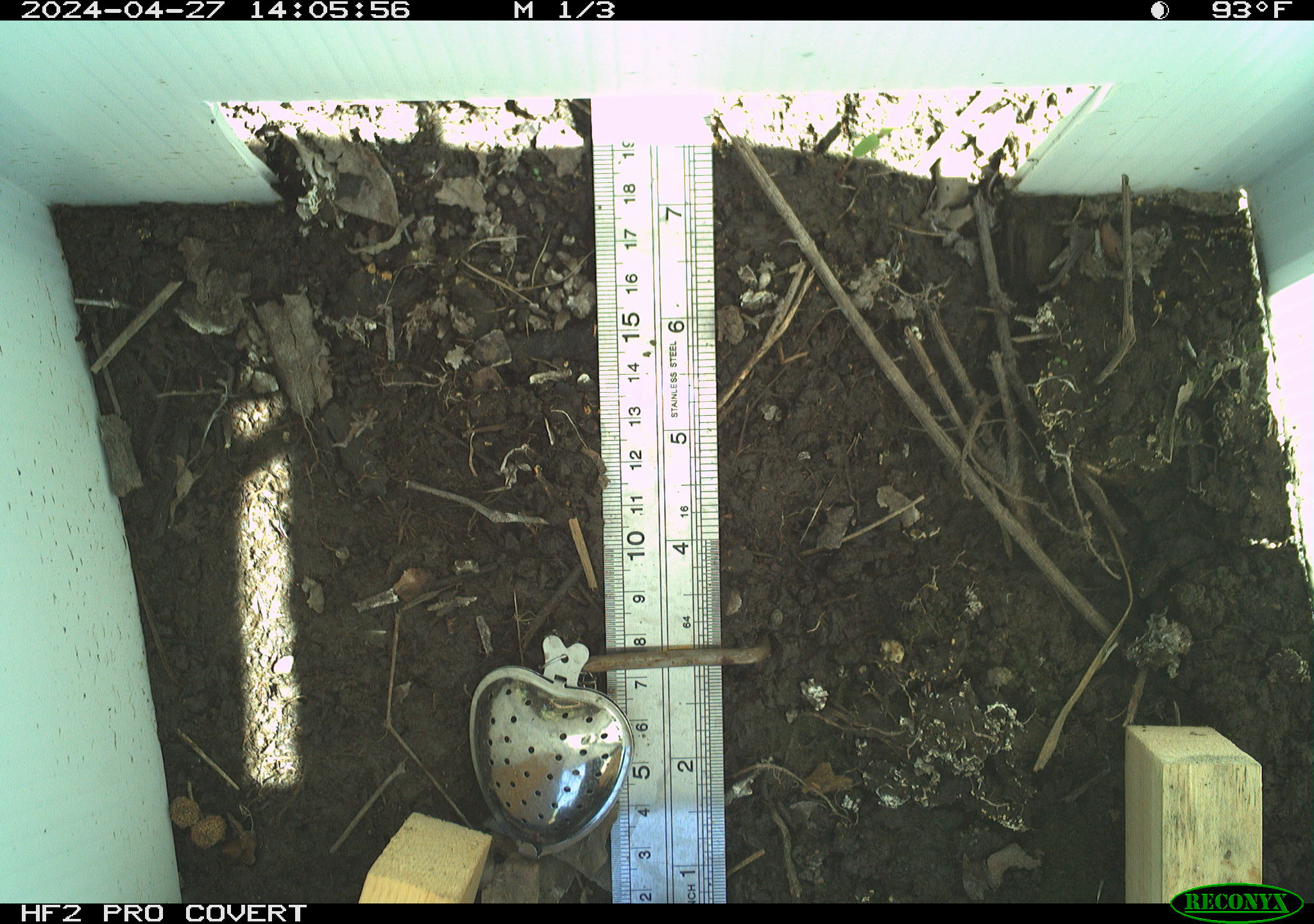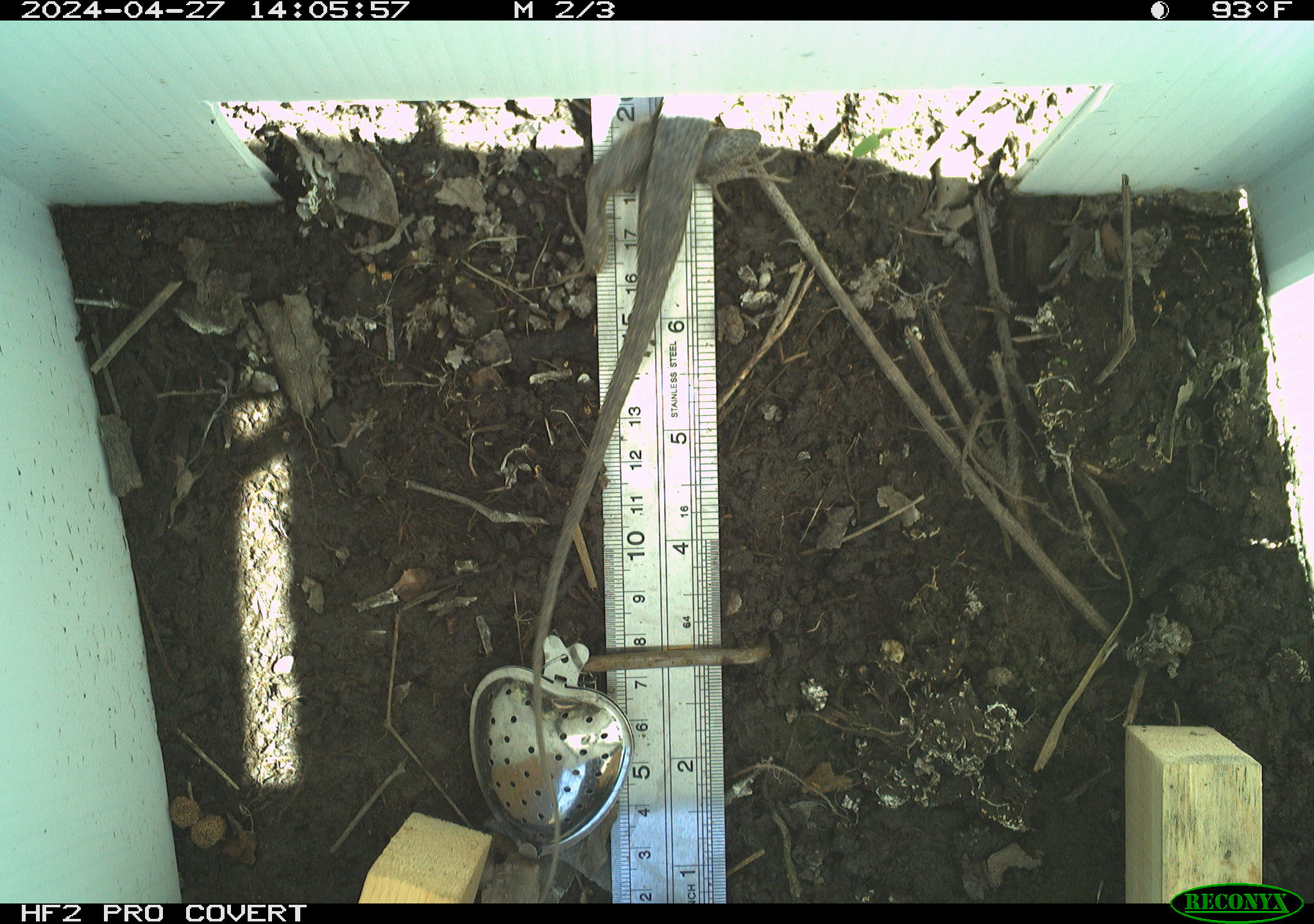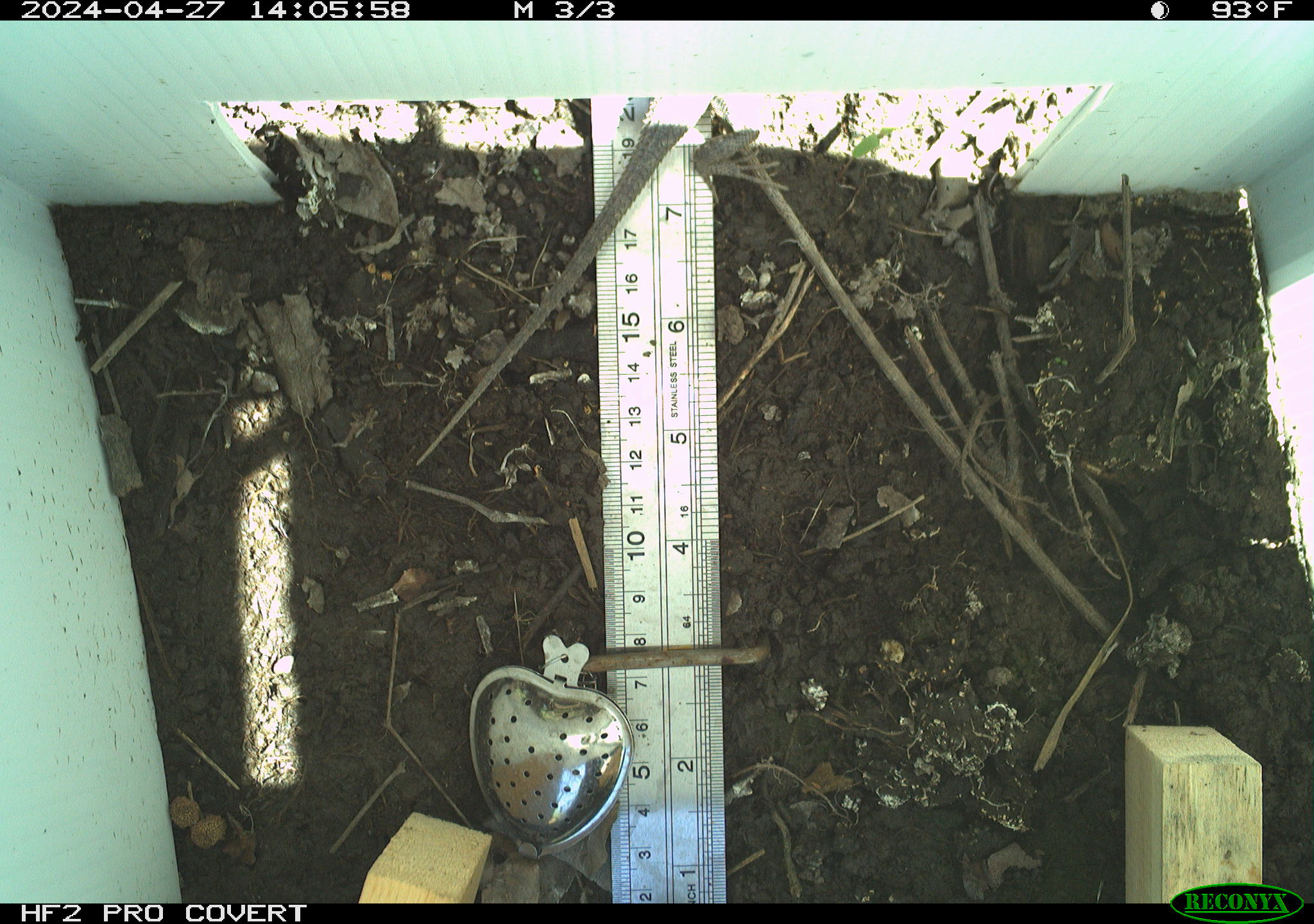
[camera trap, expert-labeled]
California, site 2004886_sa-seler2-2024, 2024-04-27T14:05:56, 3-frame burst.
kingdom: Animalia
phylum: Chordata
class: Reptilia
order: Squamata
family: Phrynosomatidae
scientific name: Phrynosomatidae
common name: phrynosomatid lizards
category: phrynosomatidae family